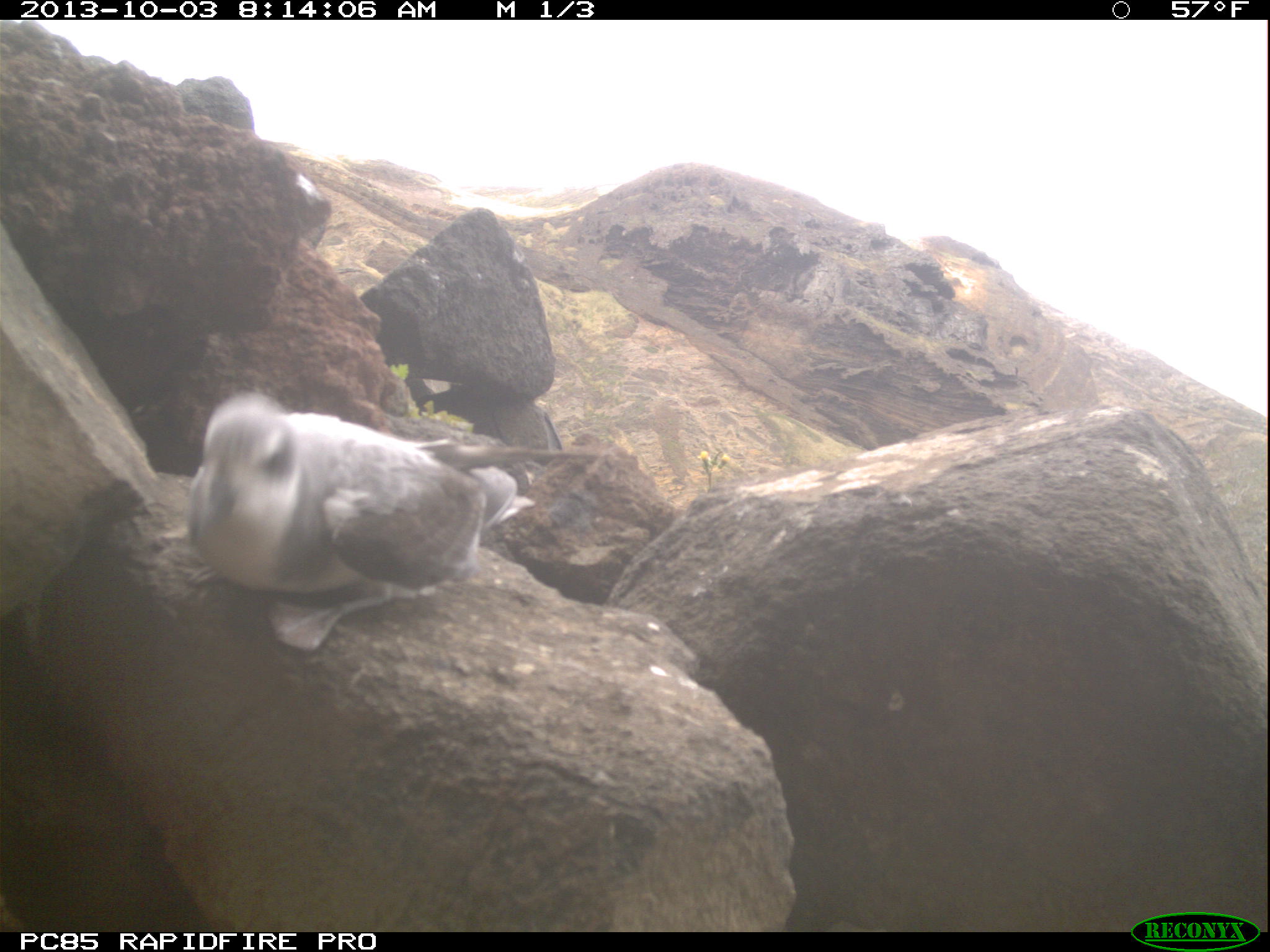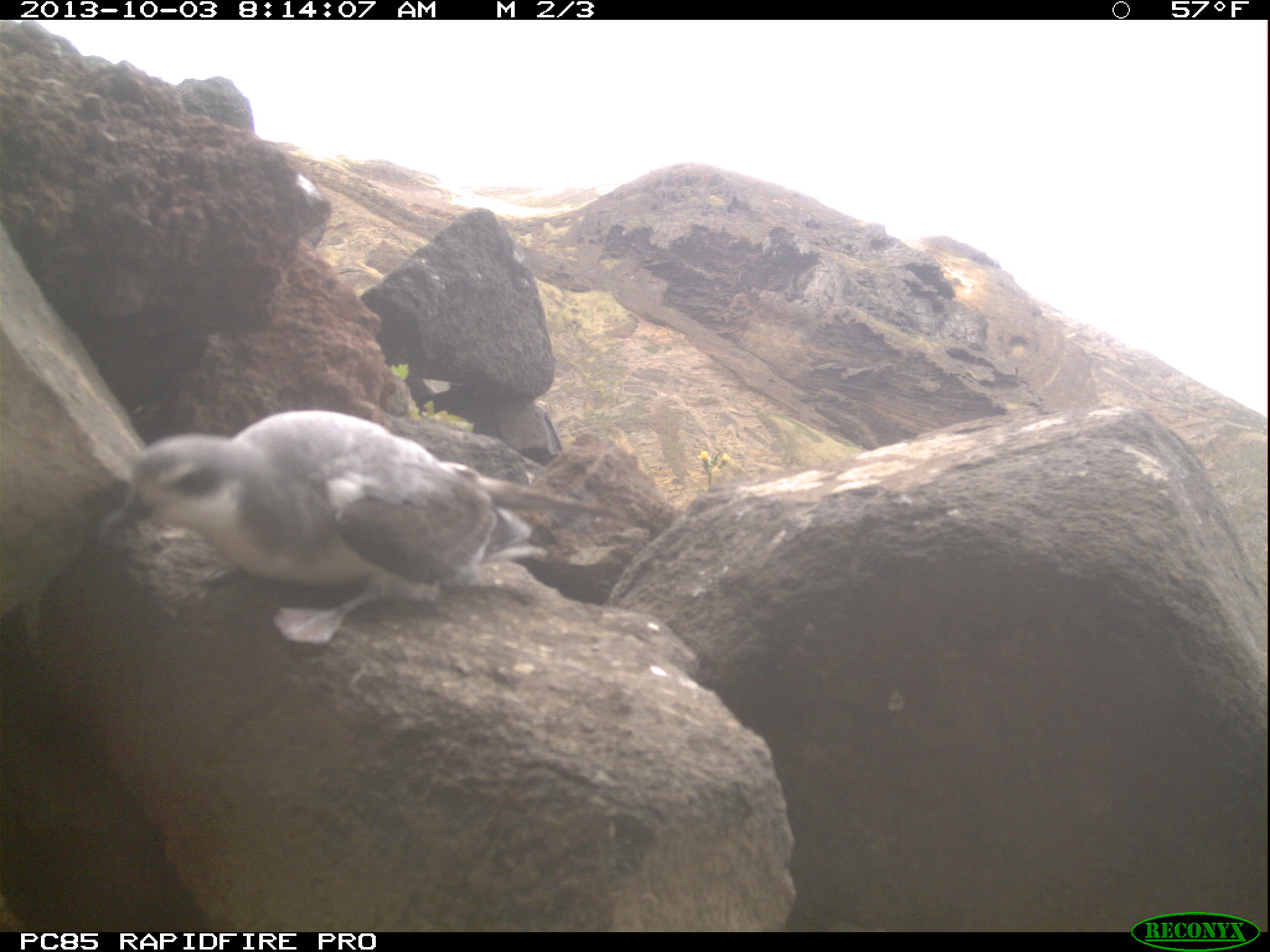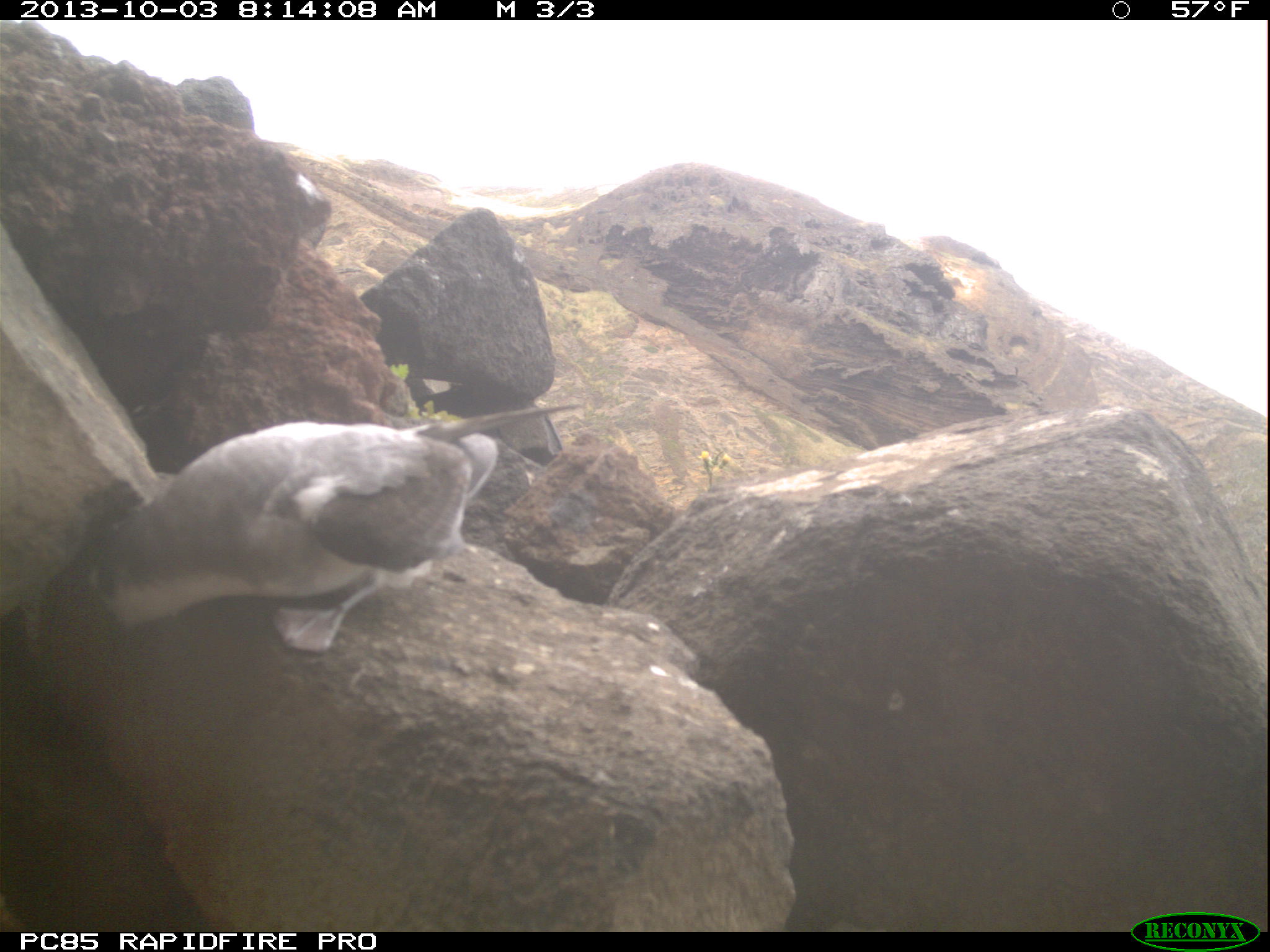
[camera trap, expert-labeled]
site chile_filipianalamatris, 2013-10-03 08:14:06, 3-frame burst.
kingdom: Animalia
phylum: Chordata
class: Aves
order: Procellariiformes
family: Procellariidae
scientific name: Procellariidae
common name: petrel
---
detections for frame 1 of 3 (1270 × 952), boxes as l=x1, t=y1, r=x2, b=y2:
petrel: l=183, t=392, r=573, b=660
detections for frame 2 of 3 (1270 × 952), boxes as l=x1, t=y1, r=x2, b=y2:
petrel: l=119, t=410, r=628, b=643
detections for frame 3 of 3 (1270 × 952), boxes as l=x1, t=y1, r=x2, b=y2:
petrel: l=73, t=411, r=530, b=656